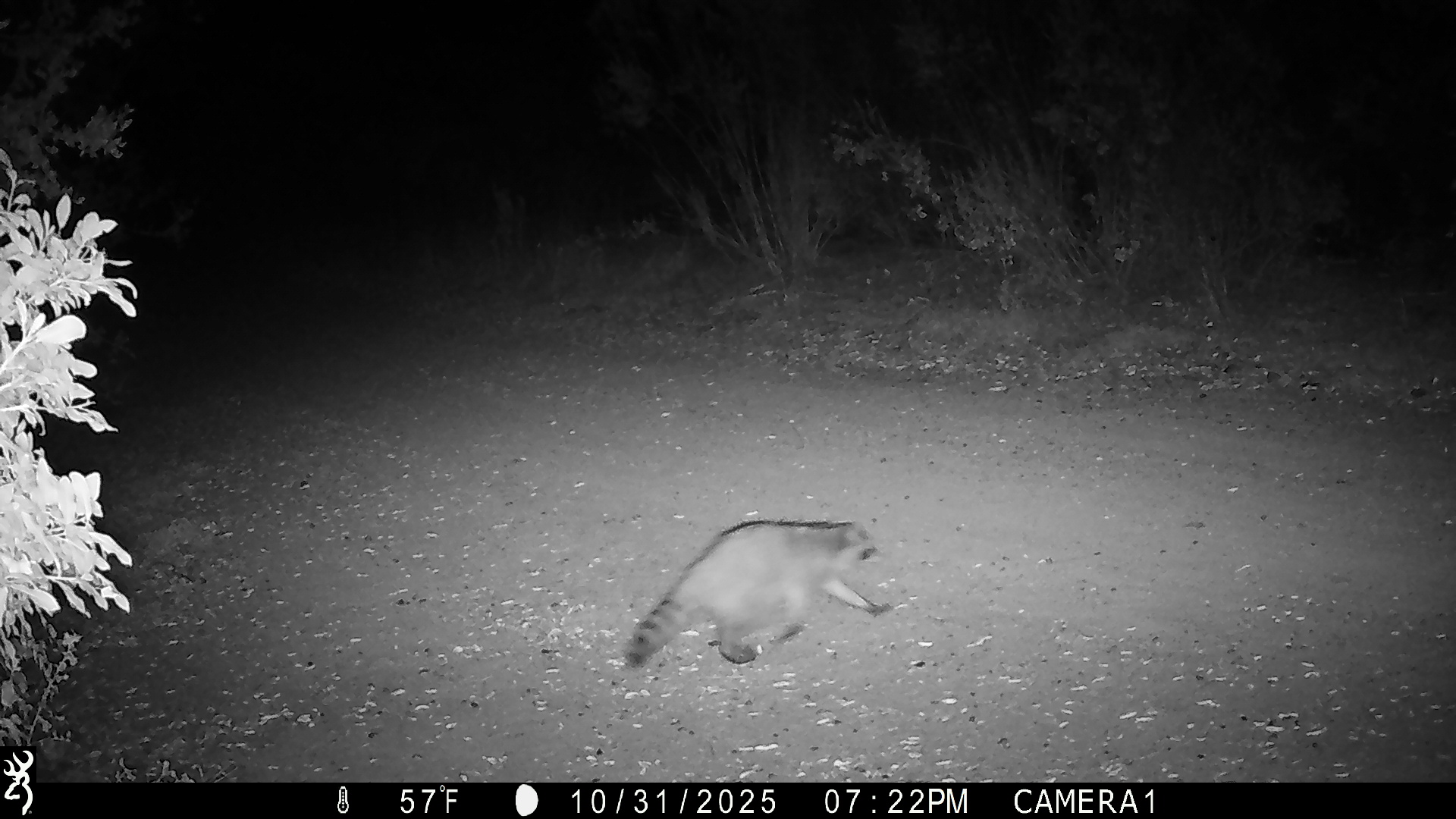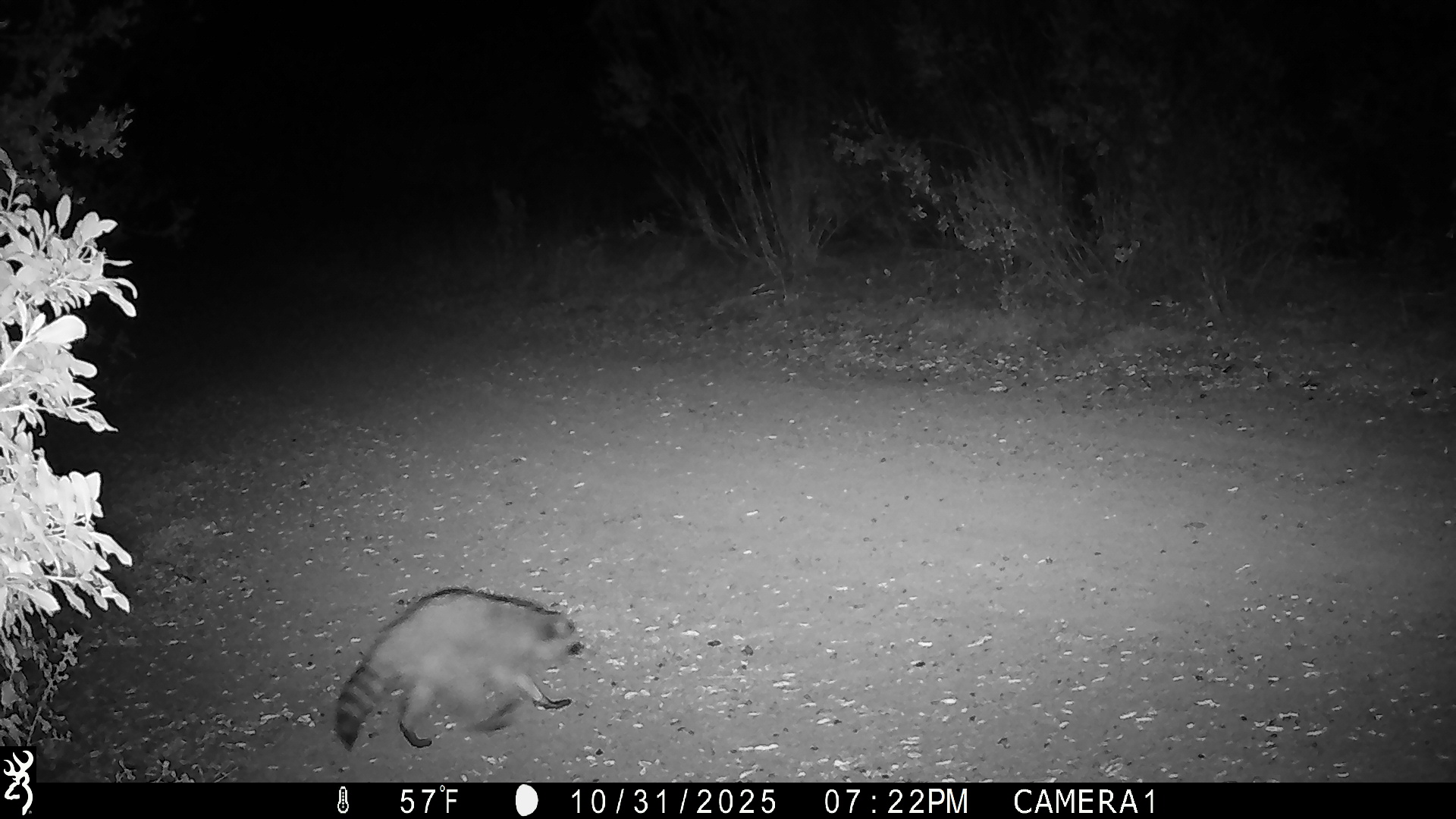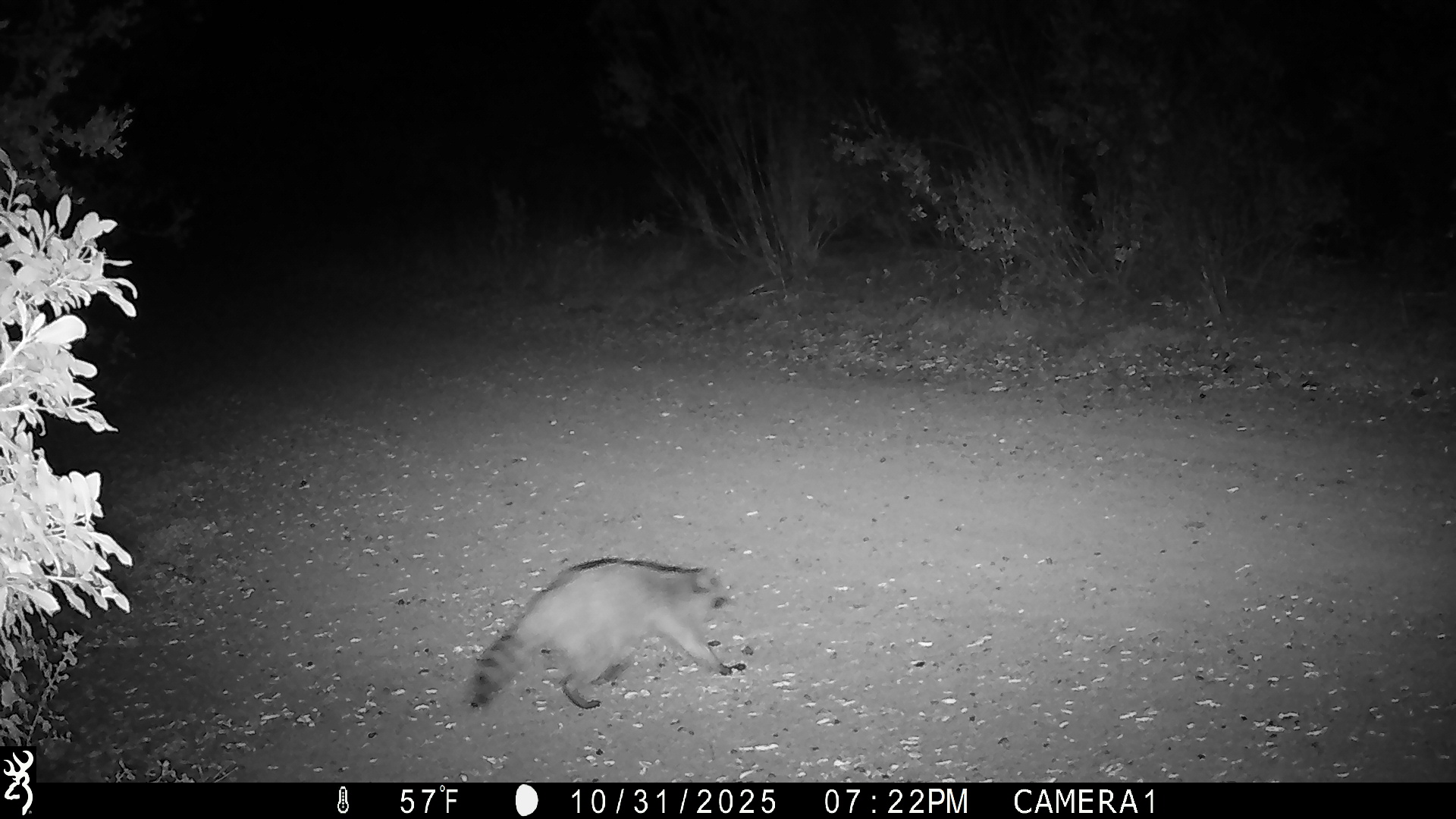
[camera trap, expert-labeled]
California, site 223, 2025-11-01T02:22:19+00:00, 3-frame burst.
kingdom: Animalia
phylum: Chordata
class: Mammalia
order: Carnivora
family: Procyonidae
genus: Procyon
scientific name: Procyon lotor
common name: raccoon